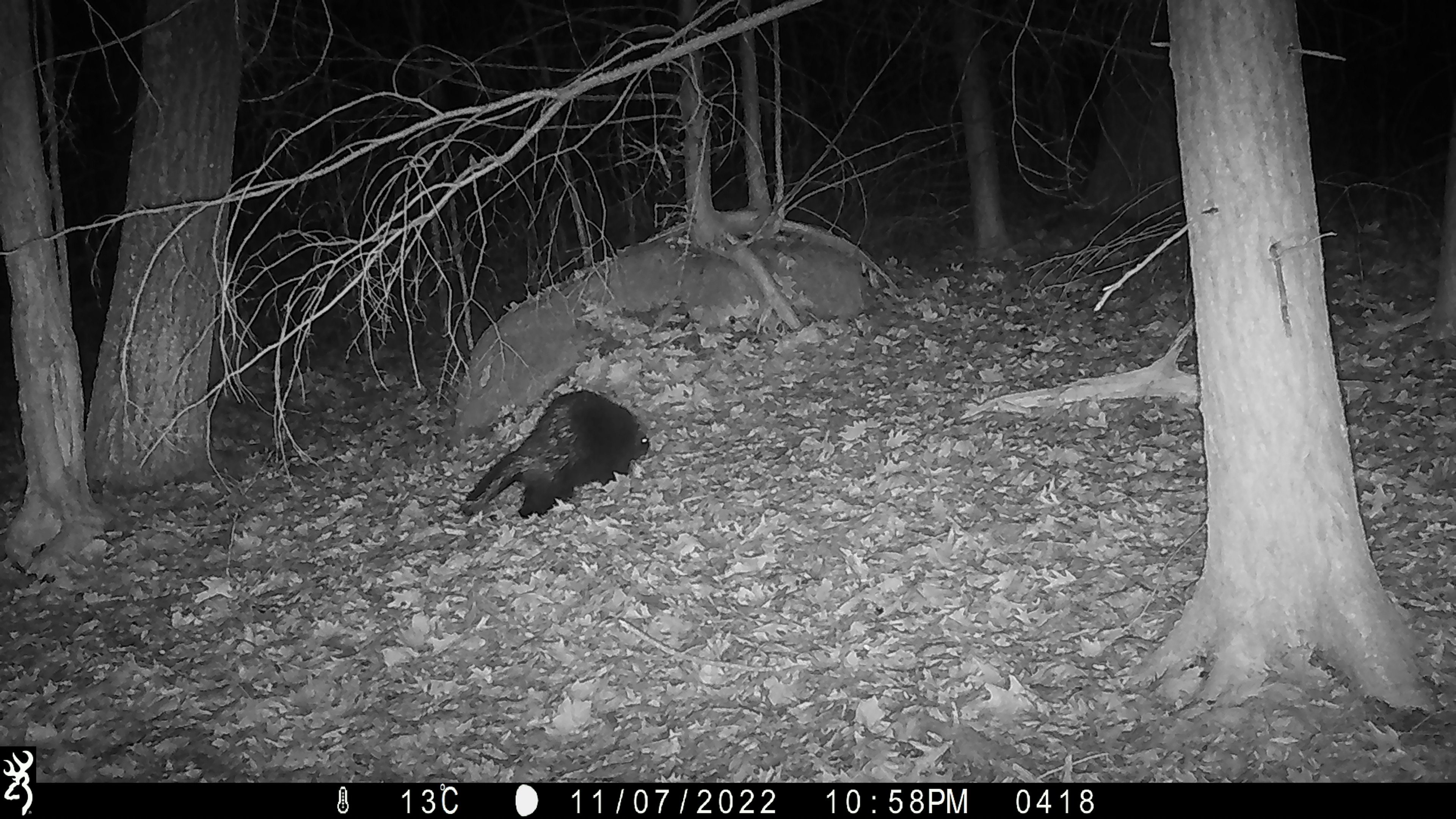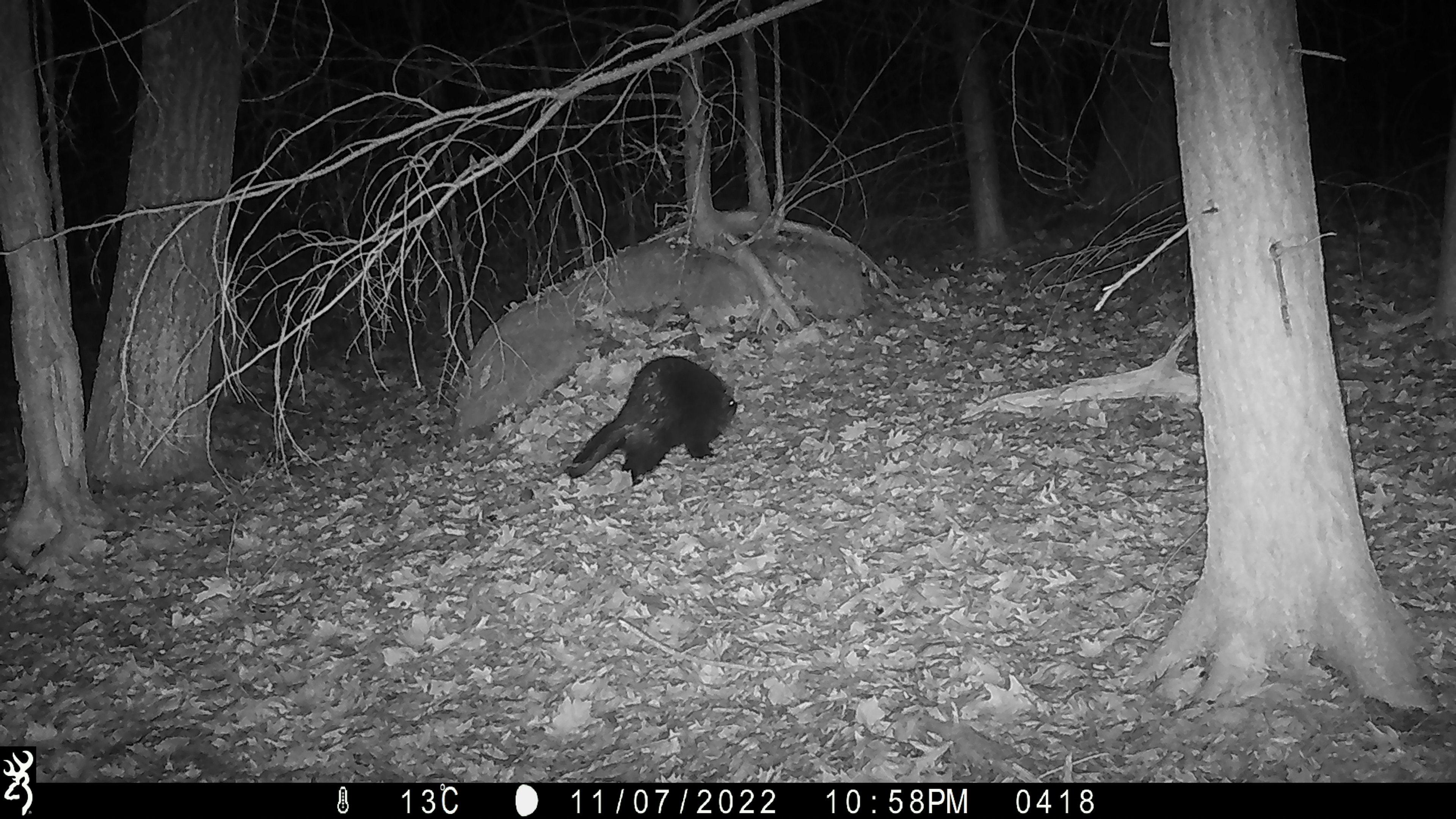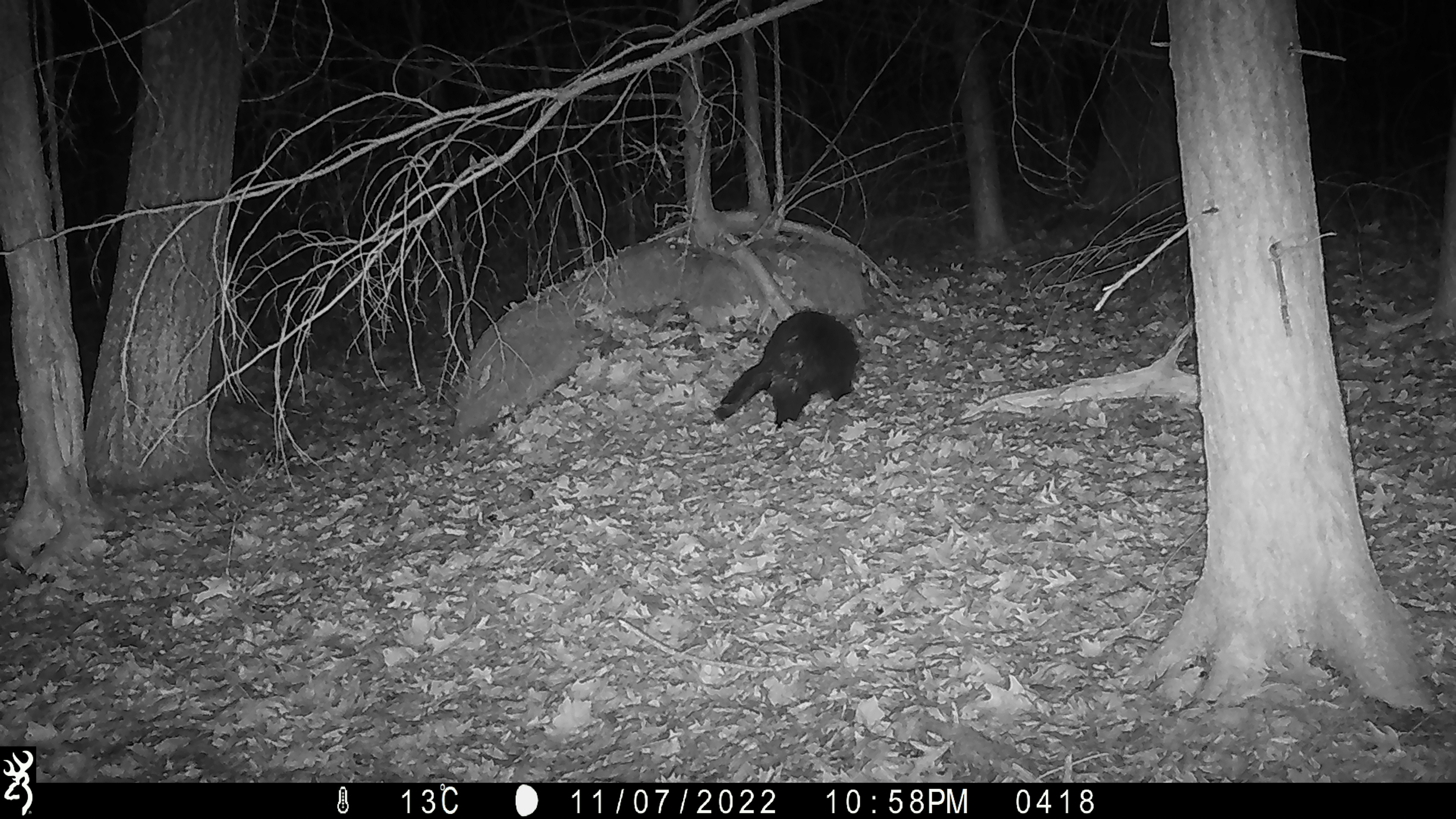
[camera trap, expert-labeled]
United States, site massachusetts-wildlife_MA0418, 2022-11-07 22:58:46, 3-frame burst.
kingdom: Animalia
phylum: Chordata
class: Mammalia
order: Rodentia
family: Erethizontidae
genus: Erethizon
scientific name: Erethizon dorsatum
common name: porcupine